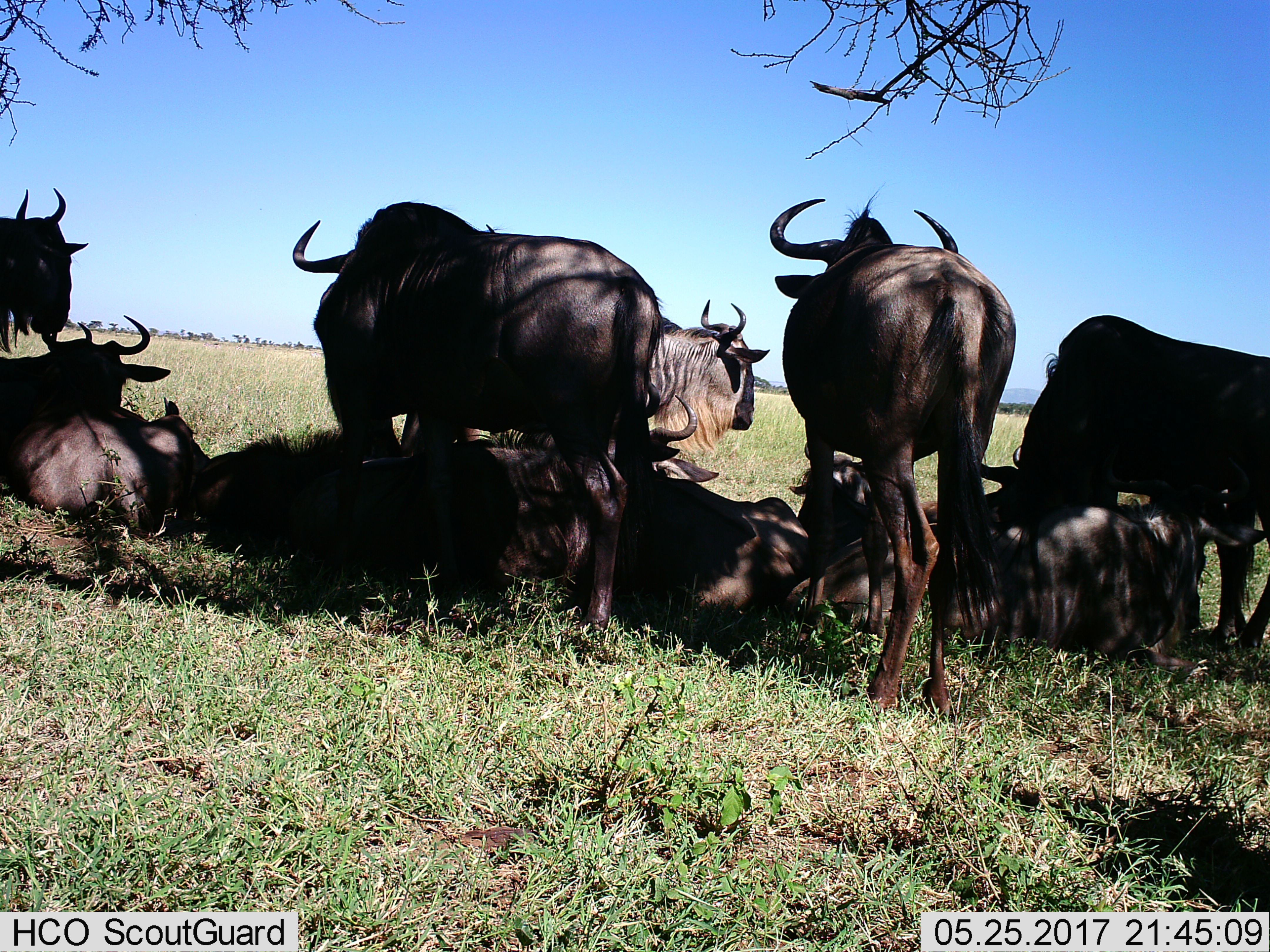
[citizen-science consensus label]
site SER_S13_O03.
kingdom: Animalia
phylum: Chordata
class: Mammalia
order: Artiodactyla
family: Bovidae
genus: Connochaetes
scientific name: Connochaetes taurinus taurinus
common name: blue wildebeest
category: wildebeestblue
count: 9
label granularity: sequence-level